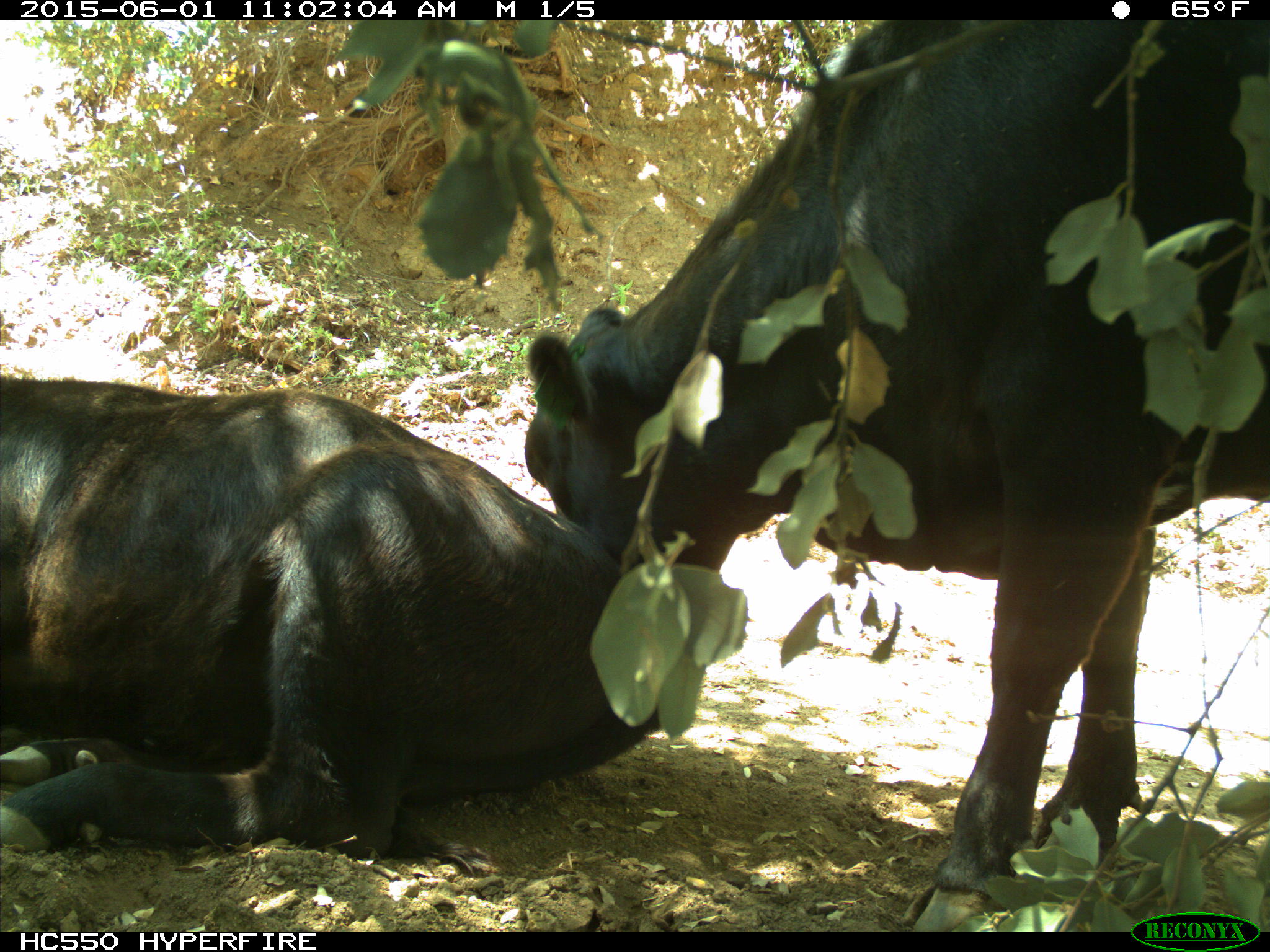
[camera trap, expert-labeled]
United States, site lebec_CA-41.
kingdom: Animalia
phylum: Chordata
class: Mammalia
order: Artiodactyla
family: Bovidae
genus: Bos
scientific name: Bos taurus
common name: domestic cow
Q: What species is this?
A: Bos taurus (domestic cow).